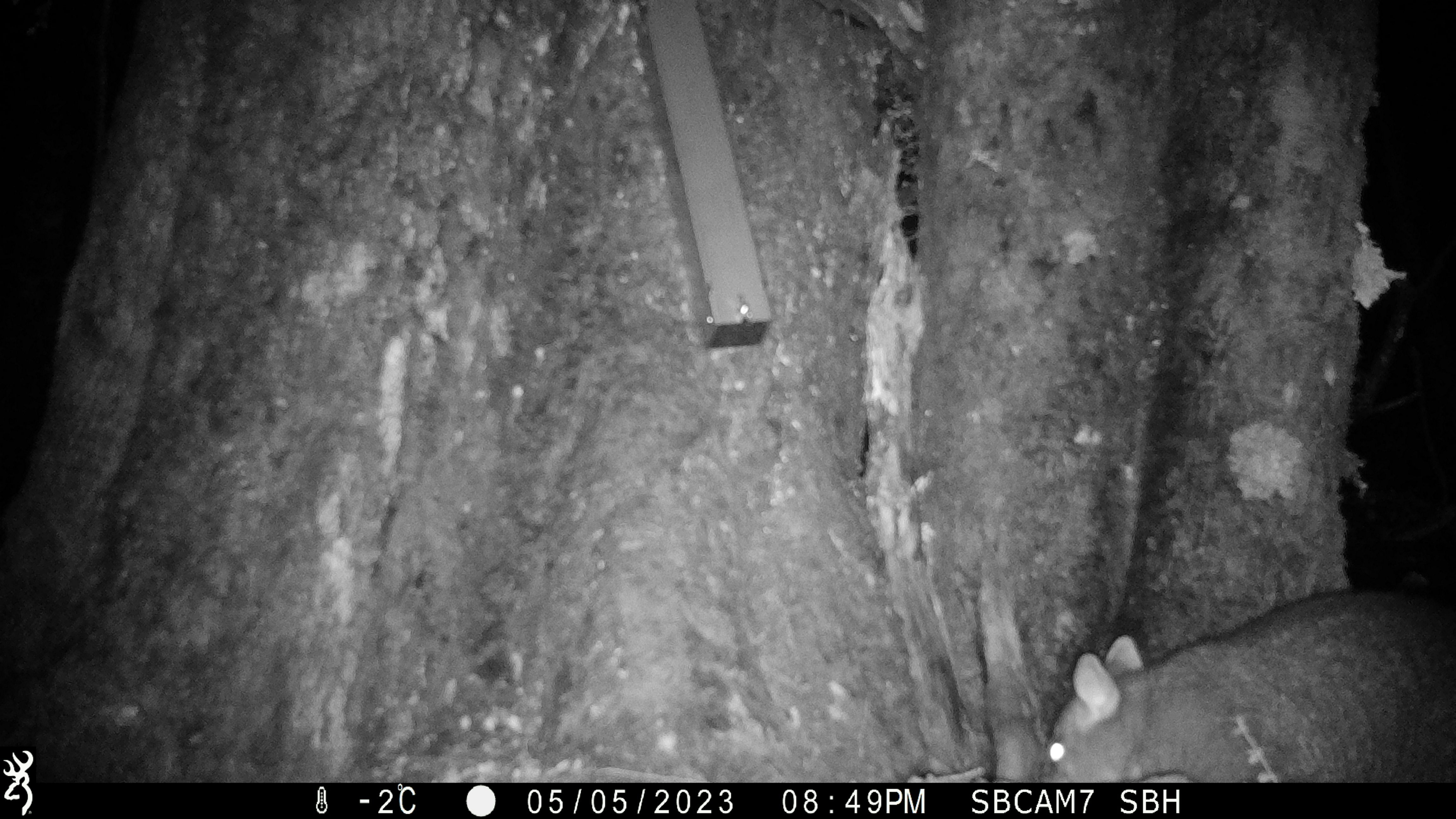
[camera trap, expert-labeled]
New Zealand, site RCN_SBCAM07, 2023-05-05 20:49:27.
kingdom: Animalia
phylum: Chordata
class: Mammalia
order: Diprotodontia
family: Phalangeridae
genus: Trichosurus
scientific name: Trichosurus vulpecula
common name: common brushtail possum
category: possum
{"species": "possum (common brushtail possum) (Trichosurus vulpecula)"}